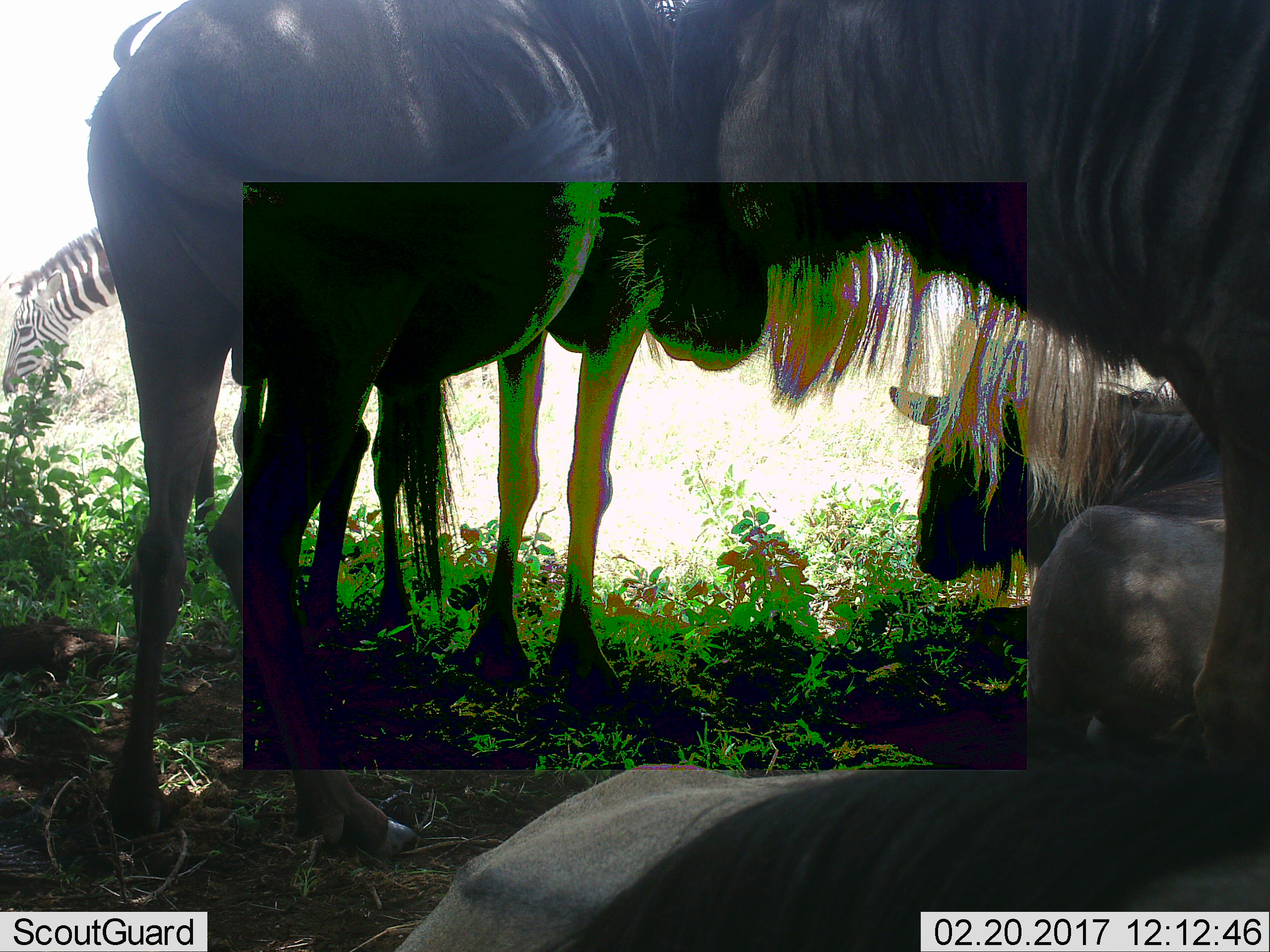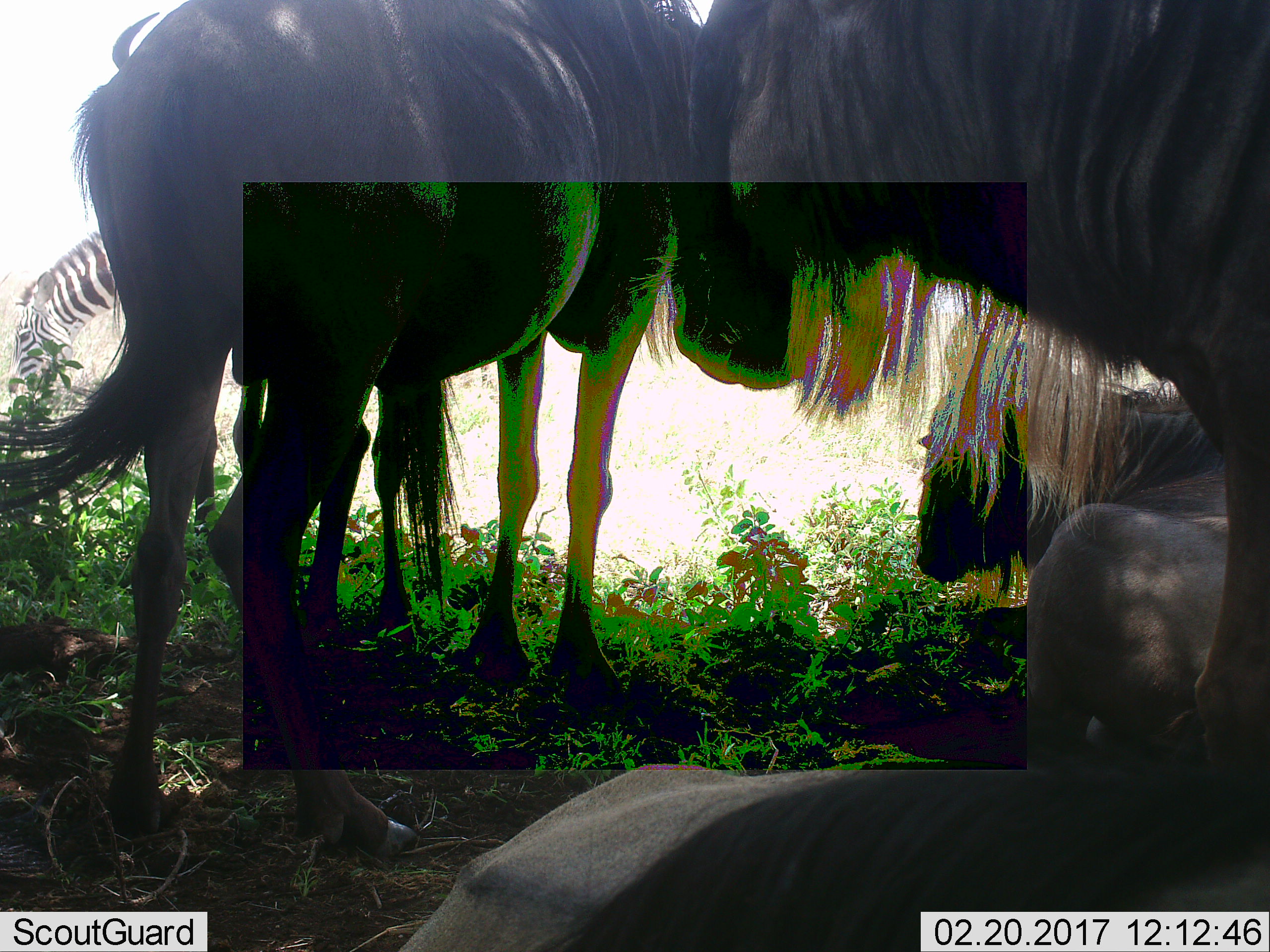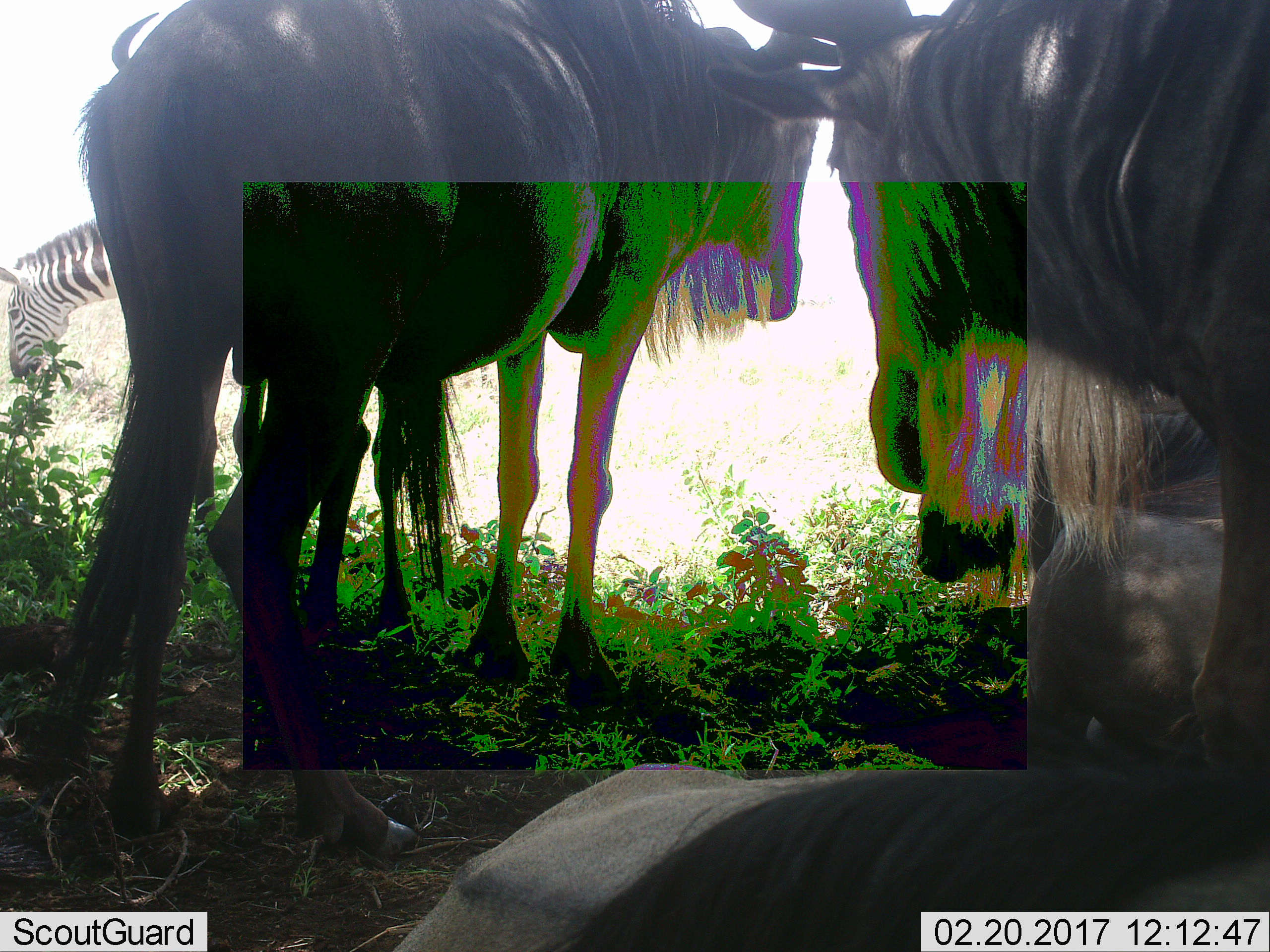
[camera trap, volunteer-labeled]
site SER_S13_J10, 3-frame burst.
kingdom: Animalia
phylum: Chordata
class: Mammalia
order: Artiodactyla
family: Bovidae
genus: Connochaetes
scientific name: Connochaetes taurinus taurinus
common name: blue wildebeest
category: wildebeestblue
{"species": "wildebeestblue (blue wildebeest) (Connochaetes taurinus taurinus)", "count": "4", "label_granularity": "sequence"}